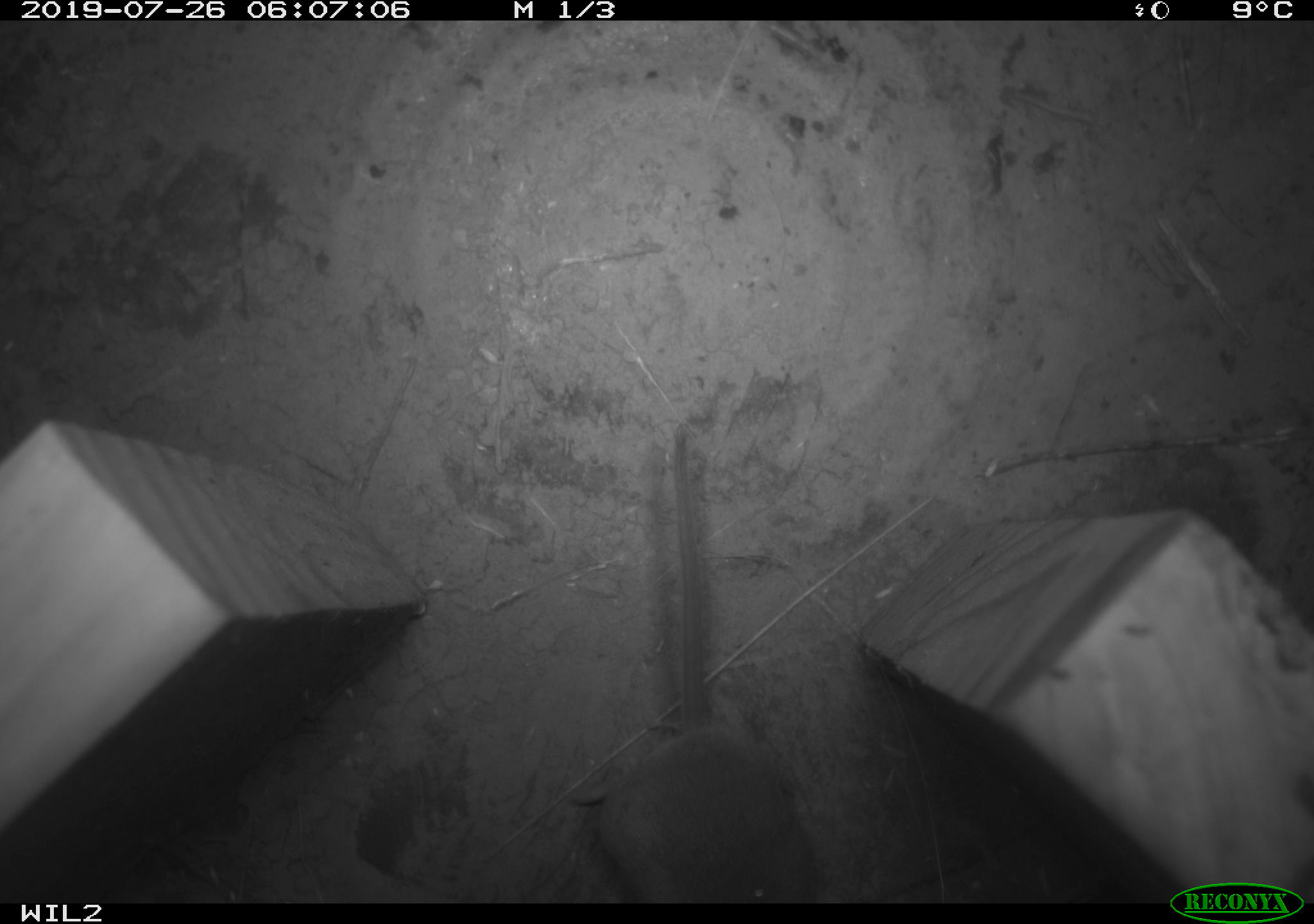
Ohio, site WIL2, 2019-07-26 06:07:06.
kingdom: Animalia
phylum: Chordata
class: Mammalia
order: Rodentia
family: Cricetidae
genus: Peromyscus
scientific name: Peromyscus leucopus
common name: white-footed mouse